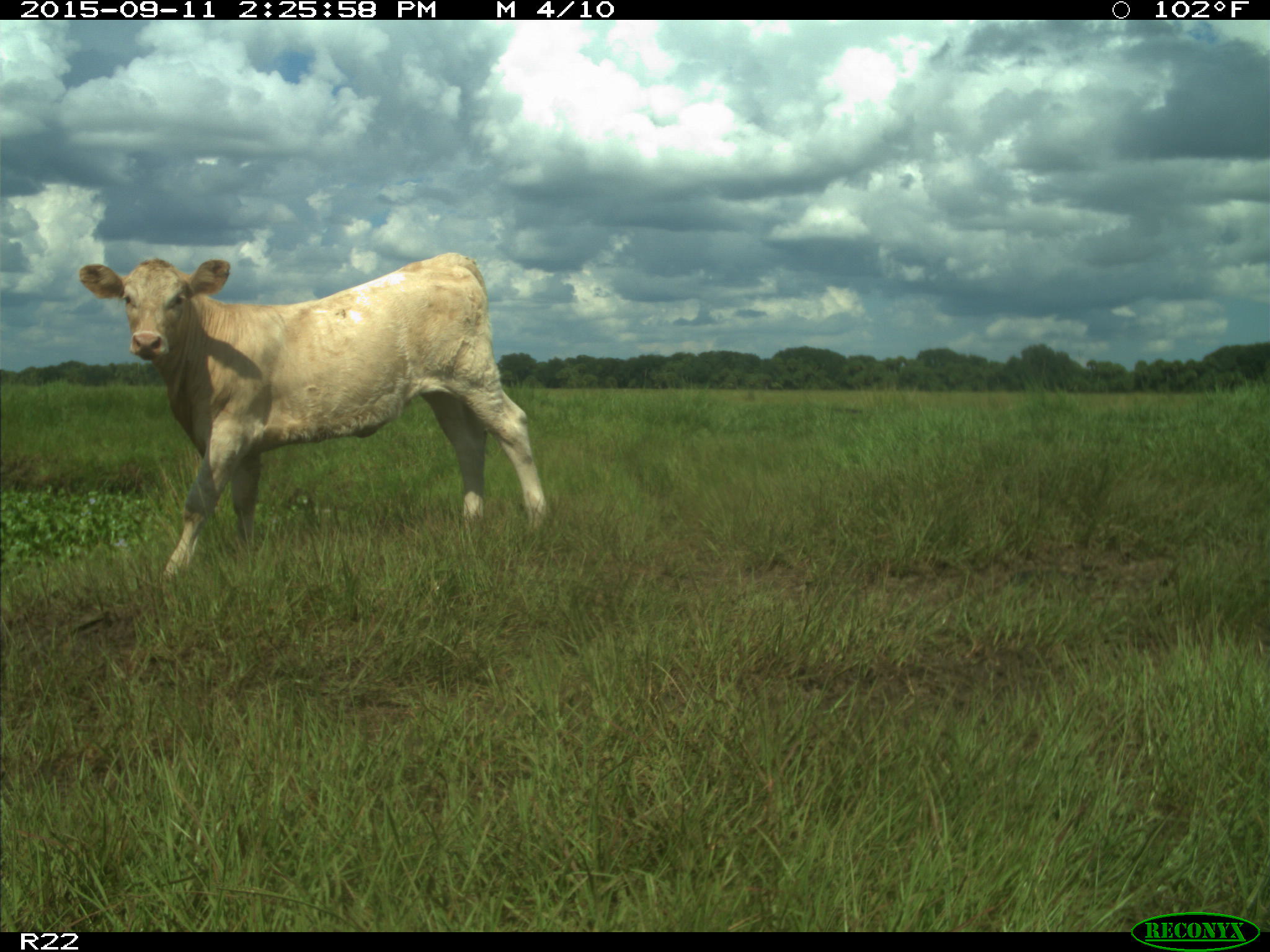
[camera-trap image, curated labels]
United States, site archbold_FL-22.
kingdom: Animalia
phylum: Chordata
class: Mammalia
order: Artiodactyla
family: Bovidae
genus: Bos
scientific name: Bos taurus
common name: domestic cow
Bos taurus (domestic cow).